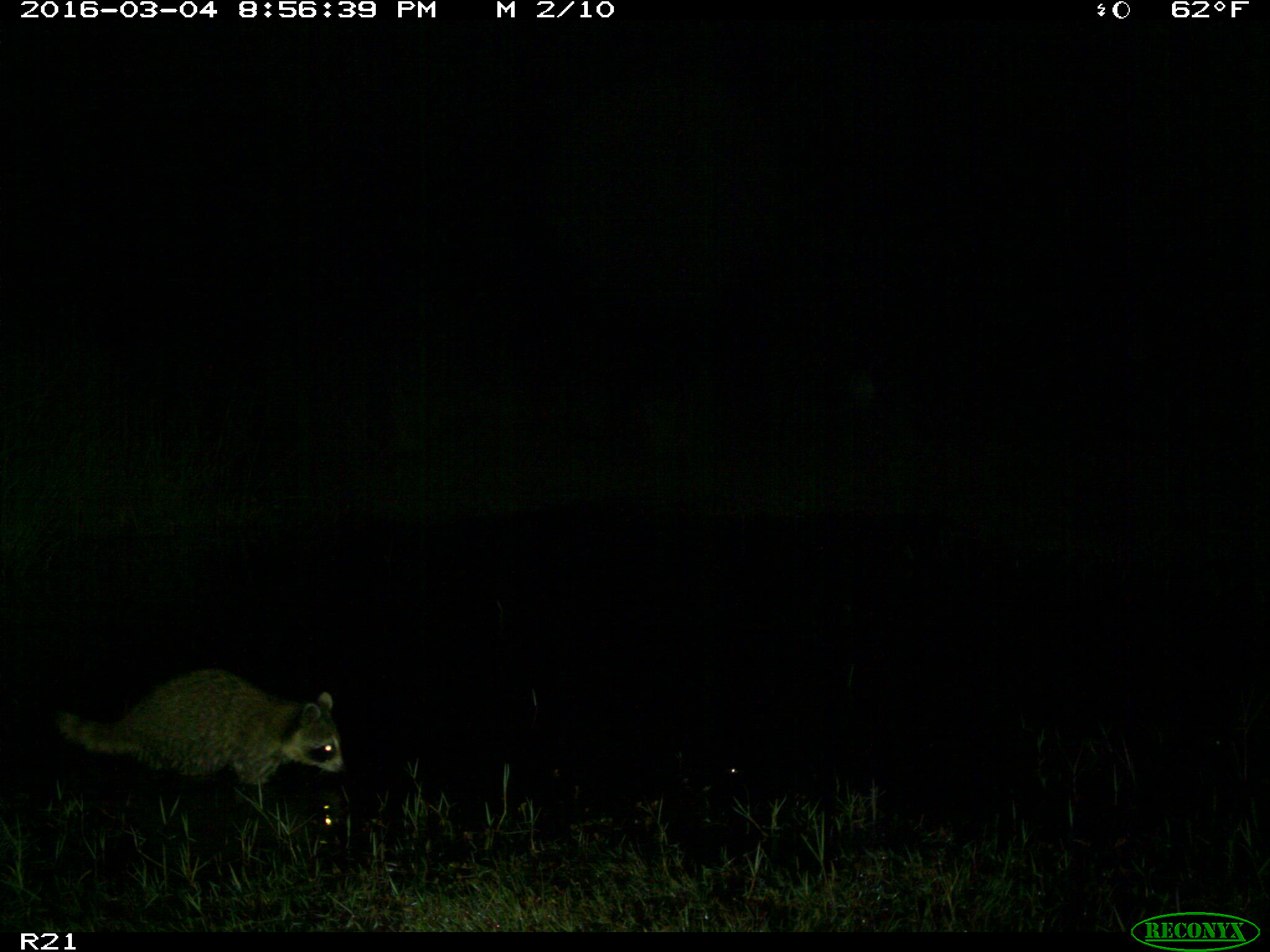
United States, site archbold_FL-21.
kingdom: Animalia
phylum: Chordata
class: Mammalia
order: Carnivora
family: Procyonidae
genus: Procyon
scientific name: Procyon lotor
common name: common raccoon